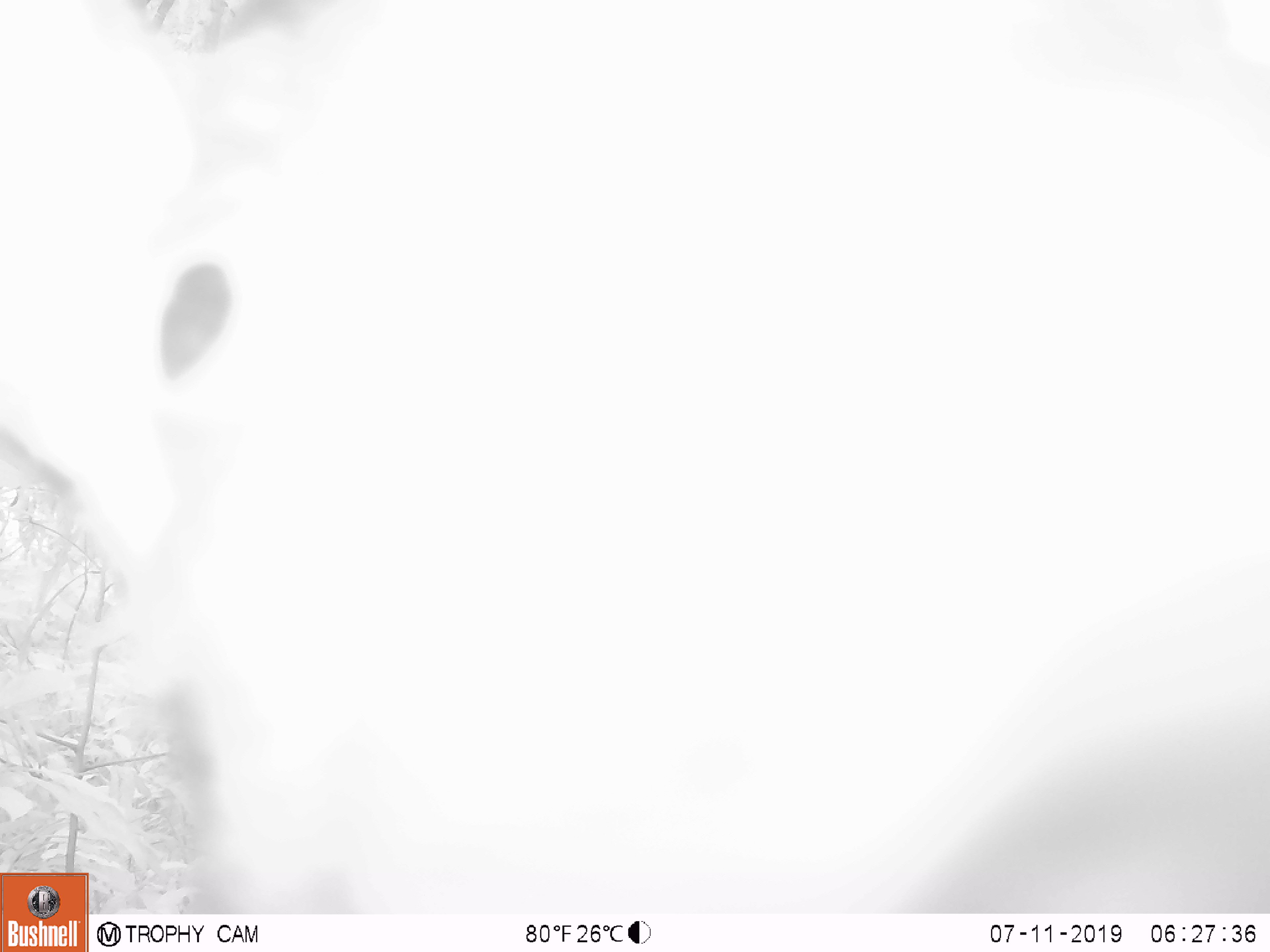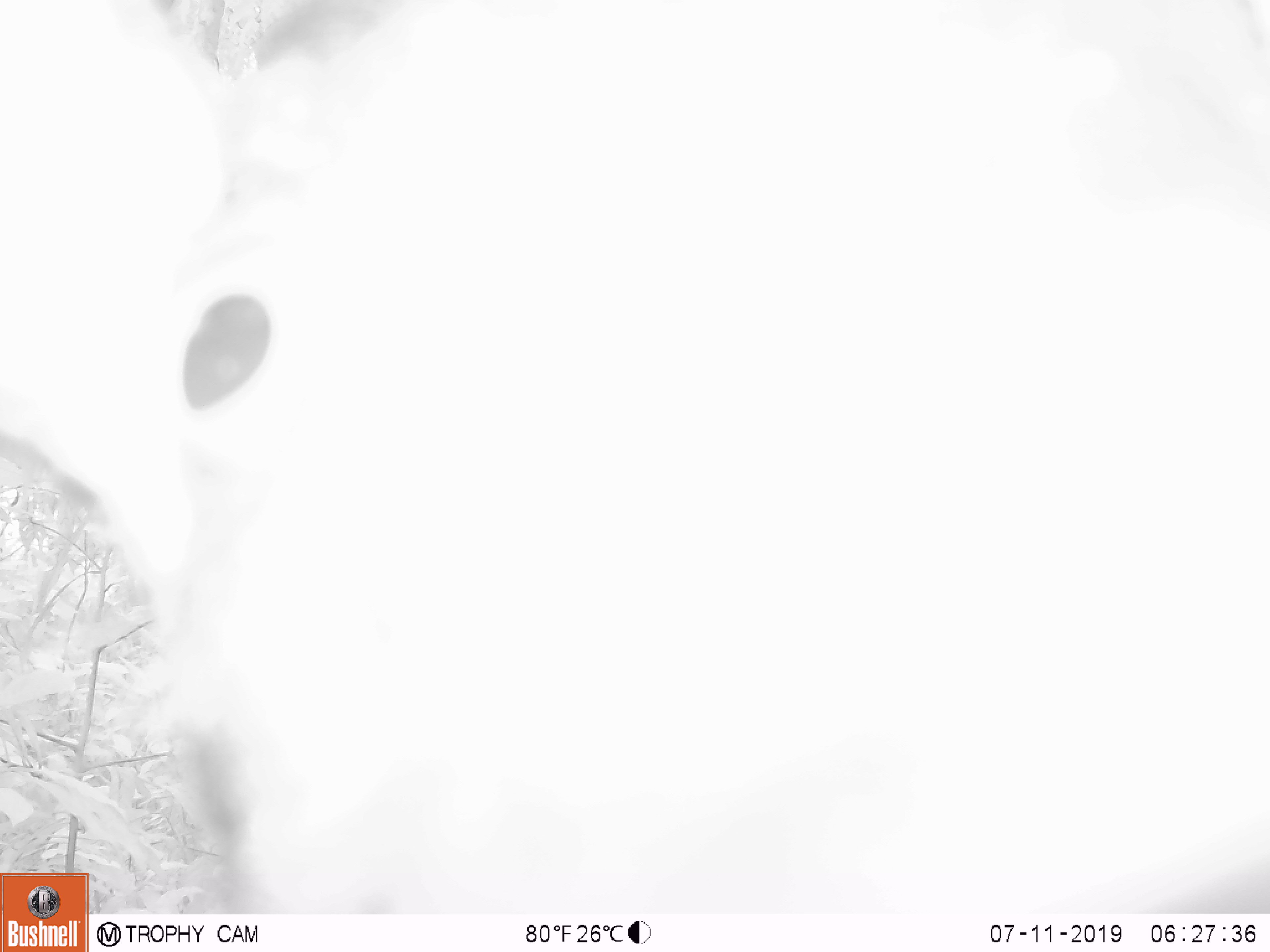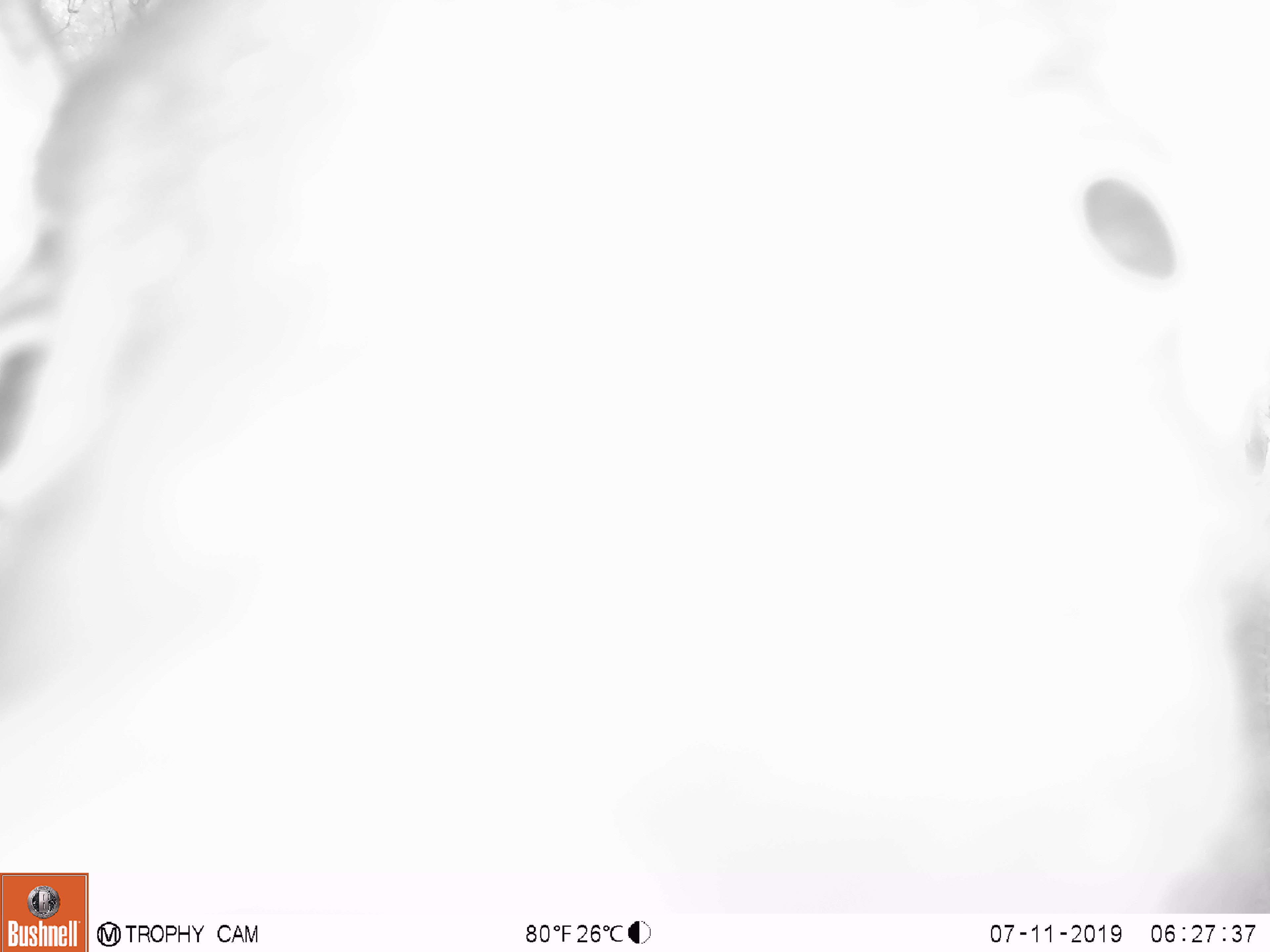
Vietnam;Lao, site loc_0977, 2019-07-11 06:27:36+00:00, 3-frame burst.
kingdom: Animalia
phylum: Chordata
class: Mammalia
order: Artiodactyla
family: Bovidae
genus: Capricornis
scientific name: Capricornis sumatraensis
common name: chinese serow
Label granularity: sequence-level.